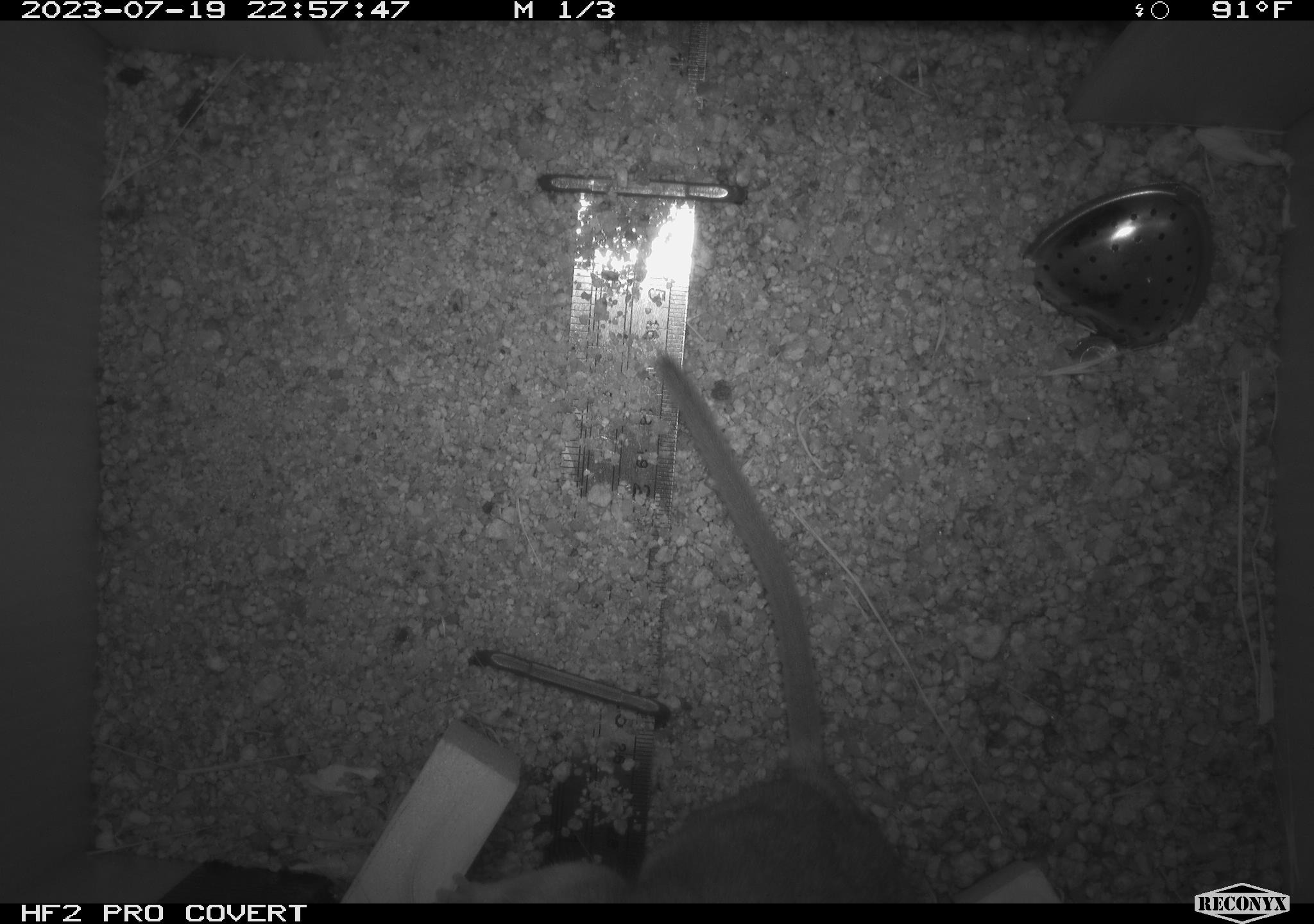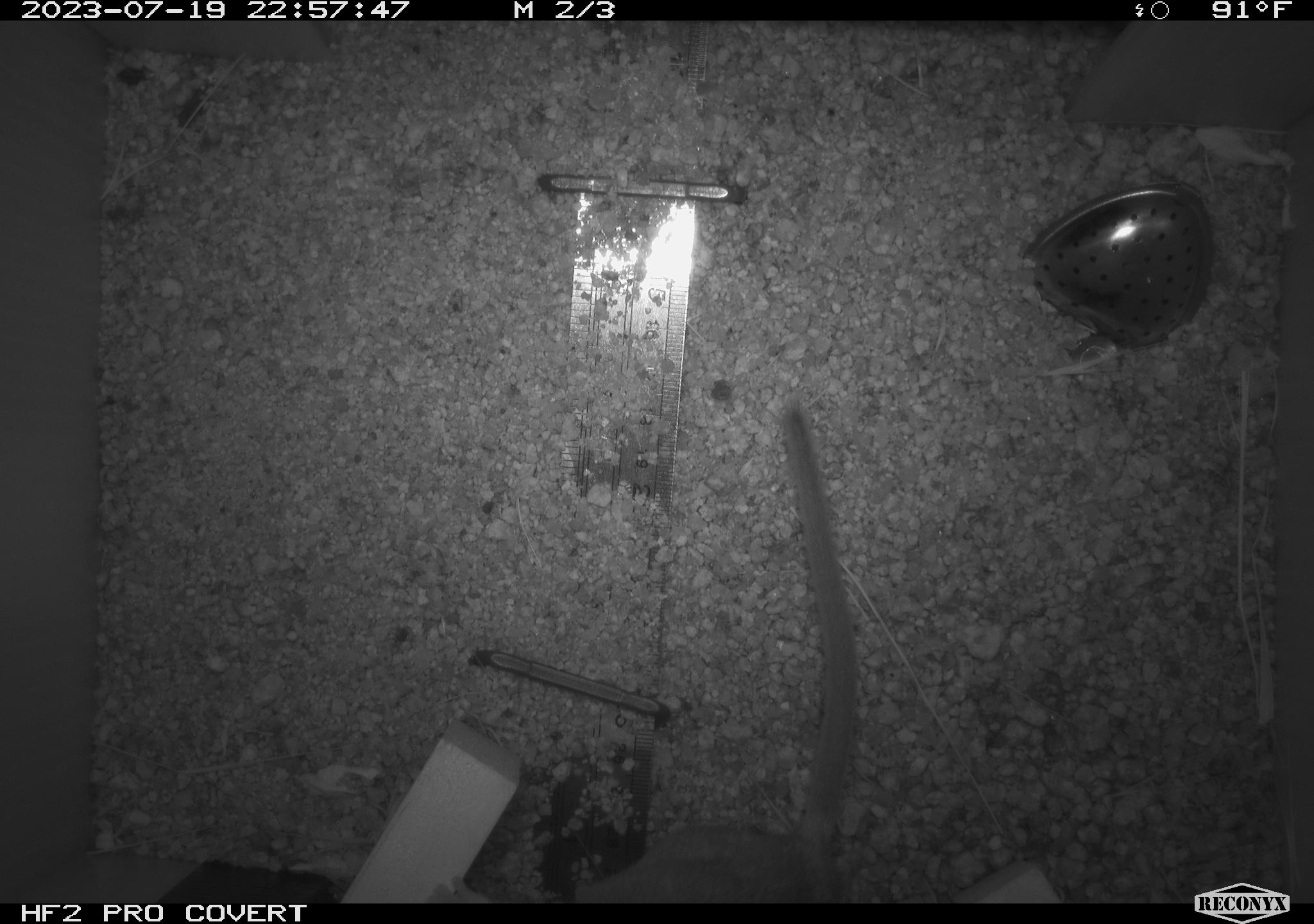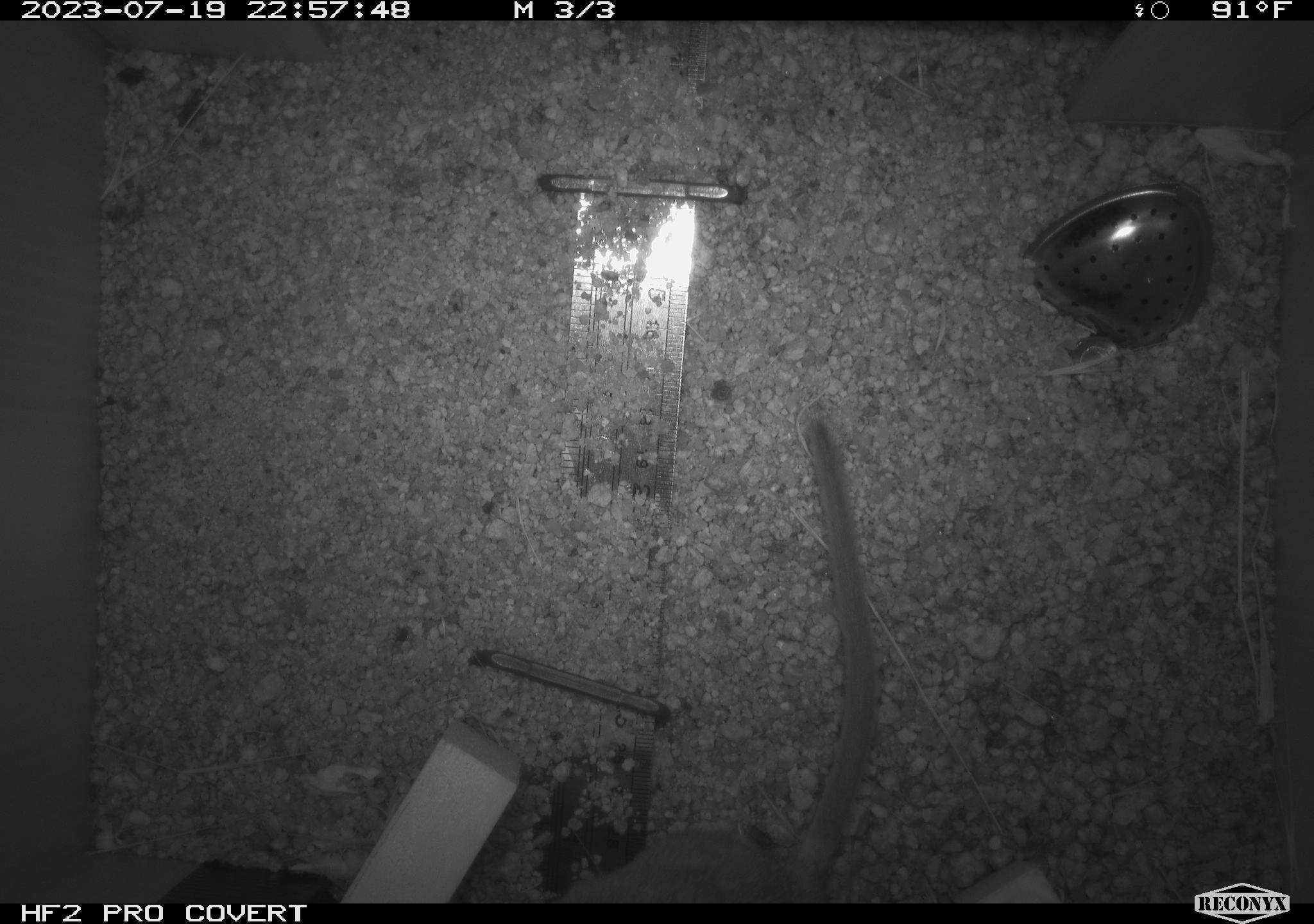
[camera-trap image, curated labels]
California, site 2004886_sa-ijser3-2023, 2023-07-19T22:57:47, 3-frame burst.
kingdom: Animalia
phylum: Chordata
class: Mammalia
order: Rodentia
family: Cricetidae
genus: Neotoma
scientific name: Neotoma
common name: pack rat or woodrat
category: neotoma species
Neotoma species (pack rat or woodrat) (Neotoma).